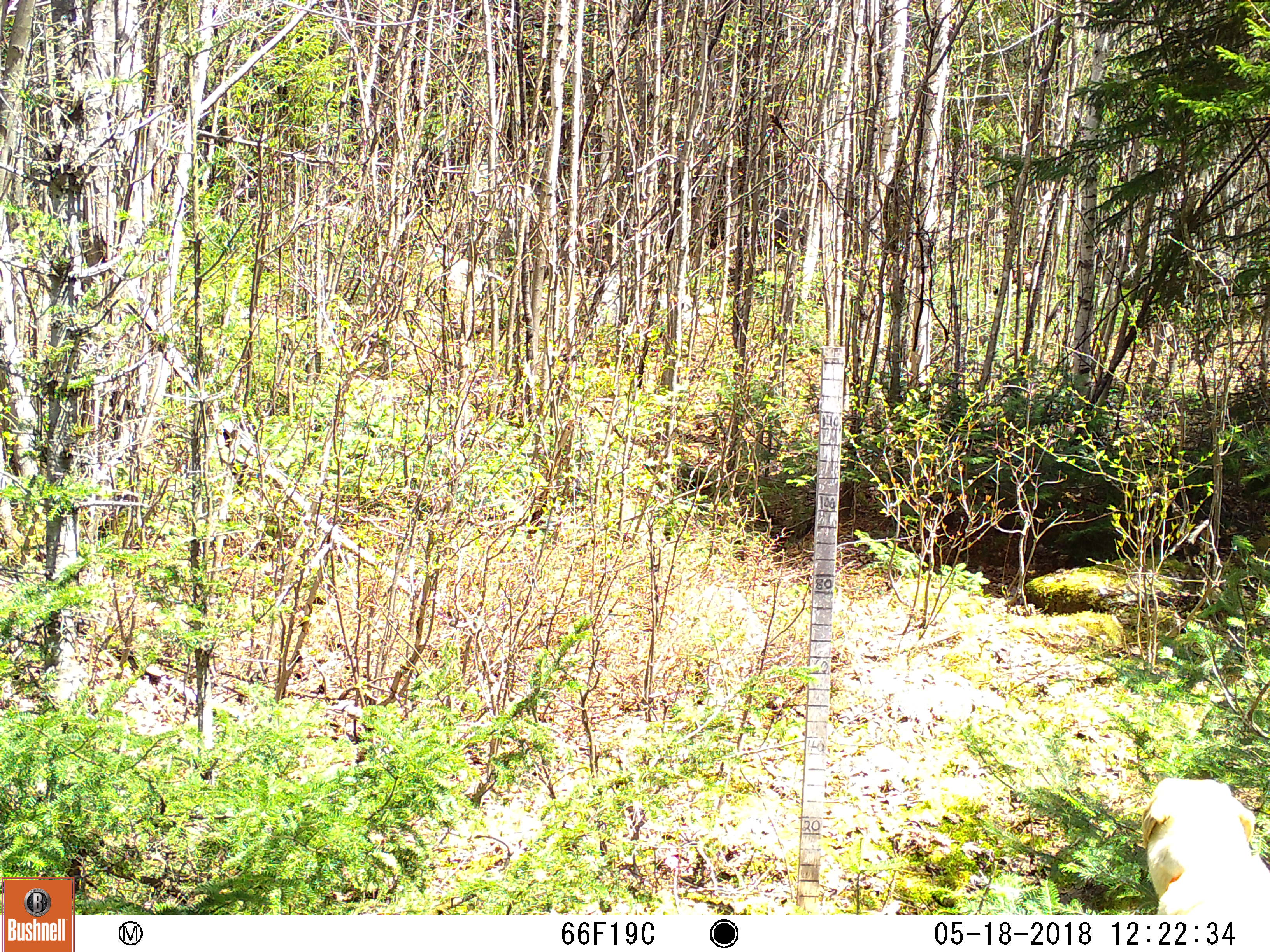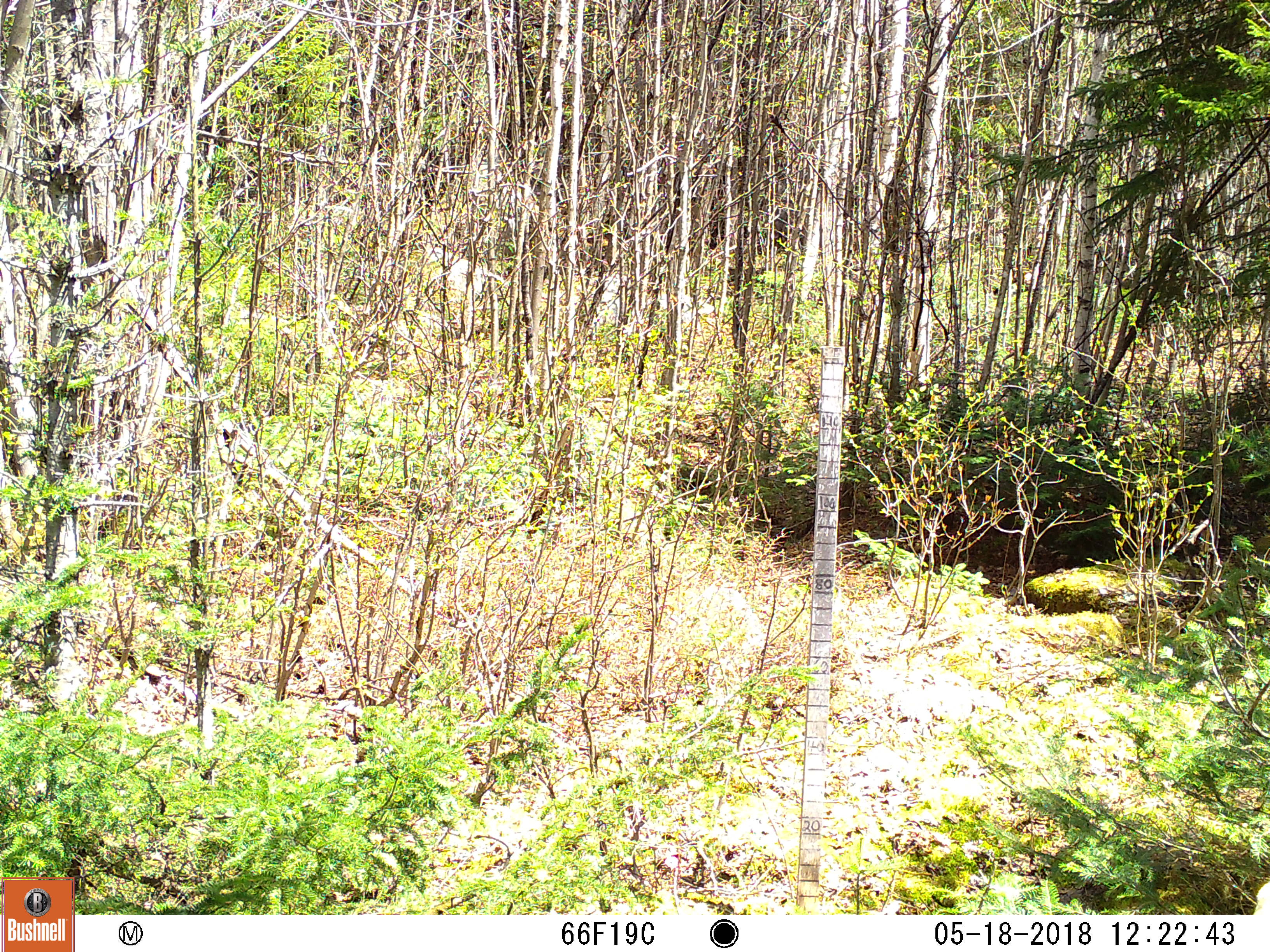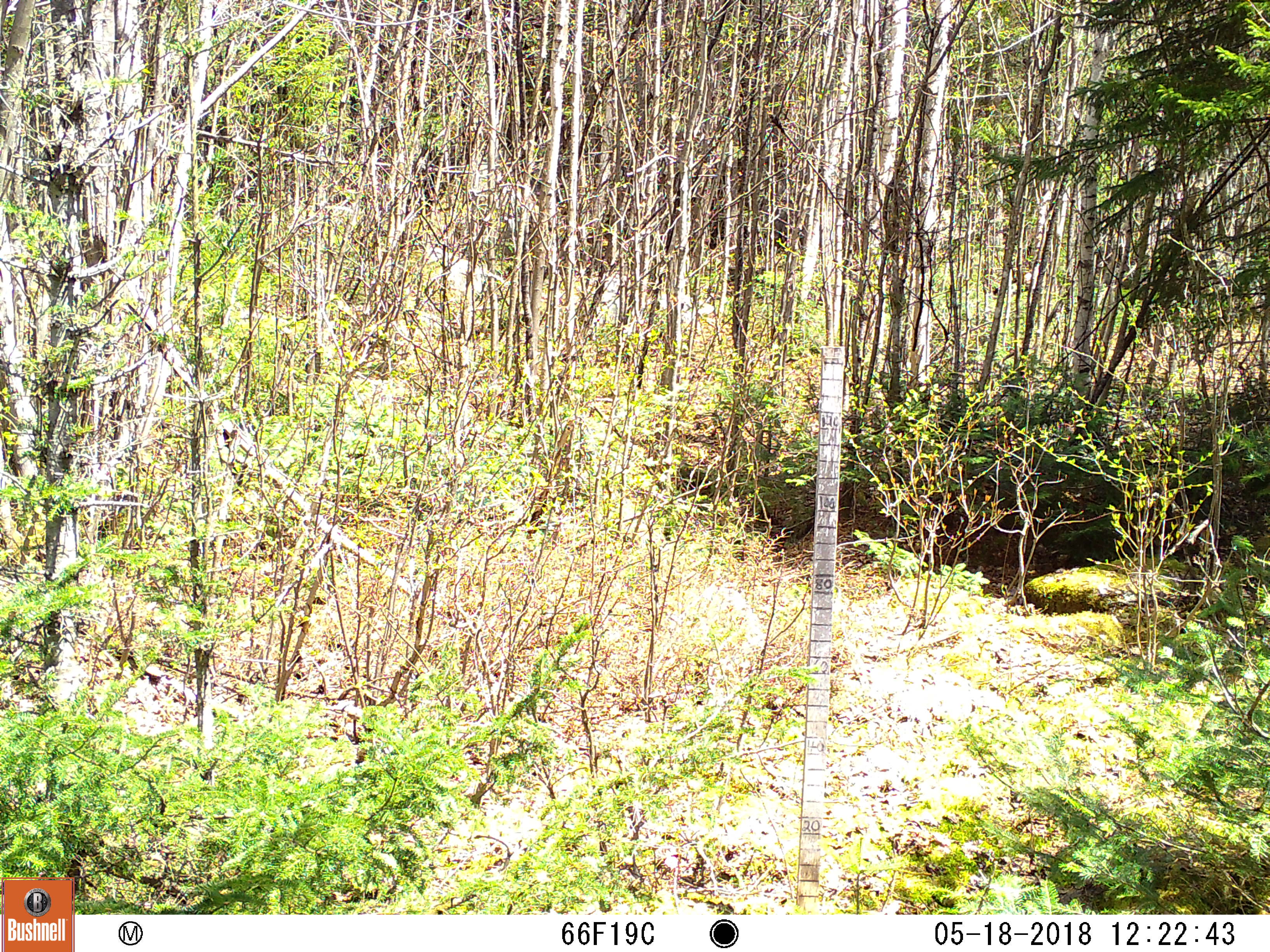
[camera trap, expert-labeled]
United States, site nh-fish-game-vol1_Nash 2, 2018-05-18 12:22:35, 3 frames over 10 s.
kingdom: Animalia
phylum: Chordata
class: Mammalia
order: Carnivora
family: Canidae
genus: Canis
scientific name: Canis familiaris familiaris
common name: domestic dog